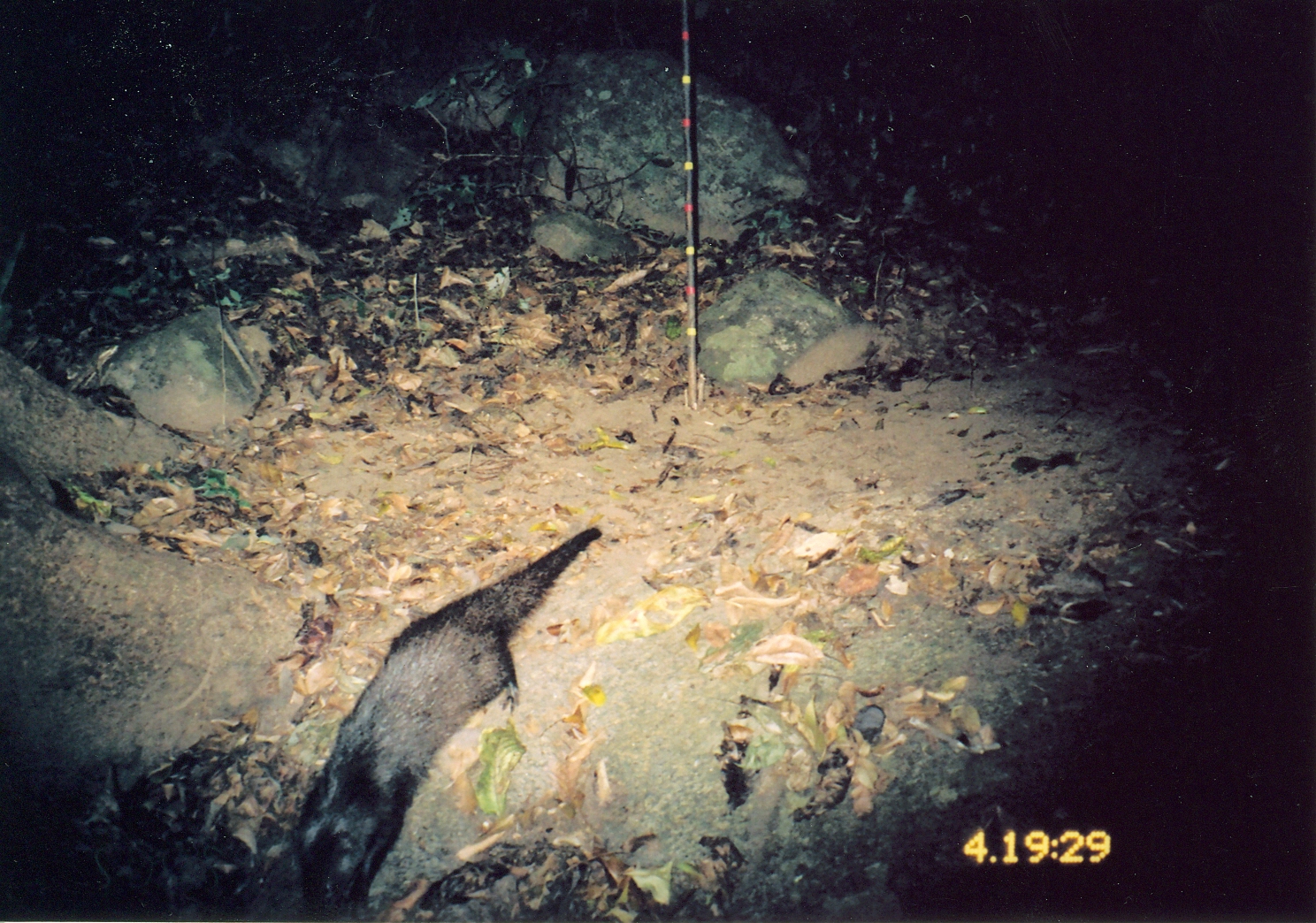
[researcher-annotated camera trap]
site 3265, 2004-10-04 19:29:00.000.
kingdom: Animalia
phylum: Chordata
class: Mammalia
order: Carnivora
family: Herpestidae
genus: Bdeogale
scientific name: Bdeogale crassicauda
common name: bushy-tailed mongoose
Bdeogale crassicauda (bushy-tailed mongoose), count 1.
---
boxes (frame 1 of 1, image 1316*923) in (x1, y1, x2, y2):
bdeogale crassicauda: (290, 527, 602, 923)